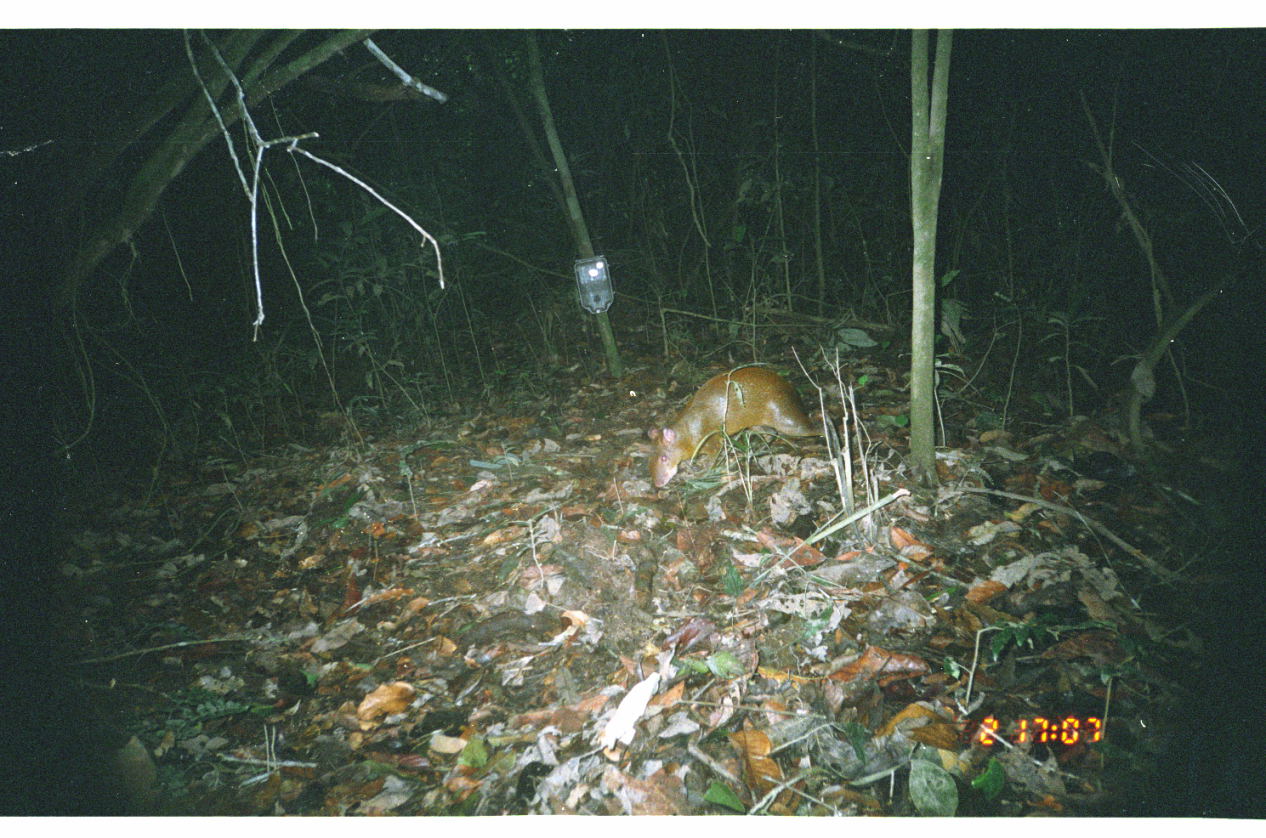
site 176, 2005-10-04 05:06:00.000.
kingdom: Animalia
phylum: Chordata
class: Mammalia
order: Rodentia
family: Dasyproctidae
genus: Dasyprocta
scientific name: Dasyprocta punctata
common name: central american agouti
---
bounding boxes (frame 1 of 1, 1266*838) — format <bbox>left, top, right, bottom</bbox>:
dasyprocta punctata: <bbox>645, 365, 838, 489</bbox>